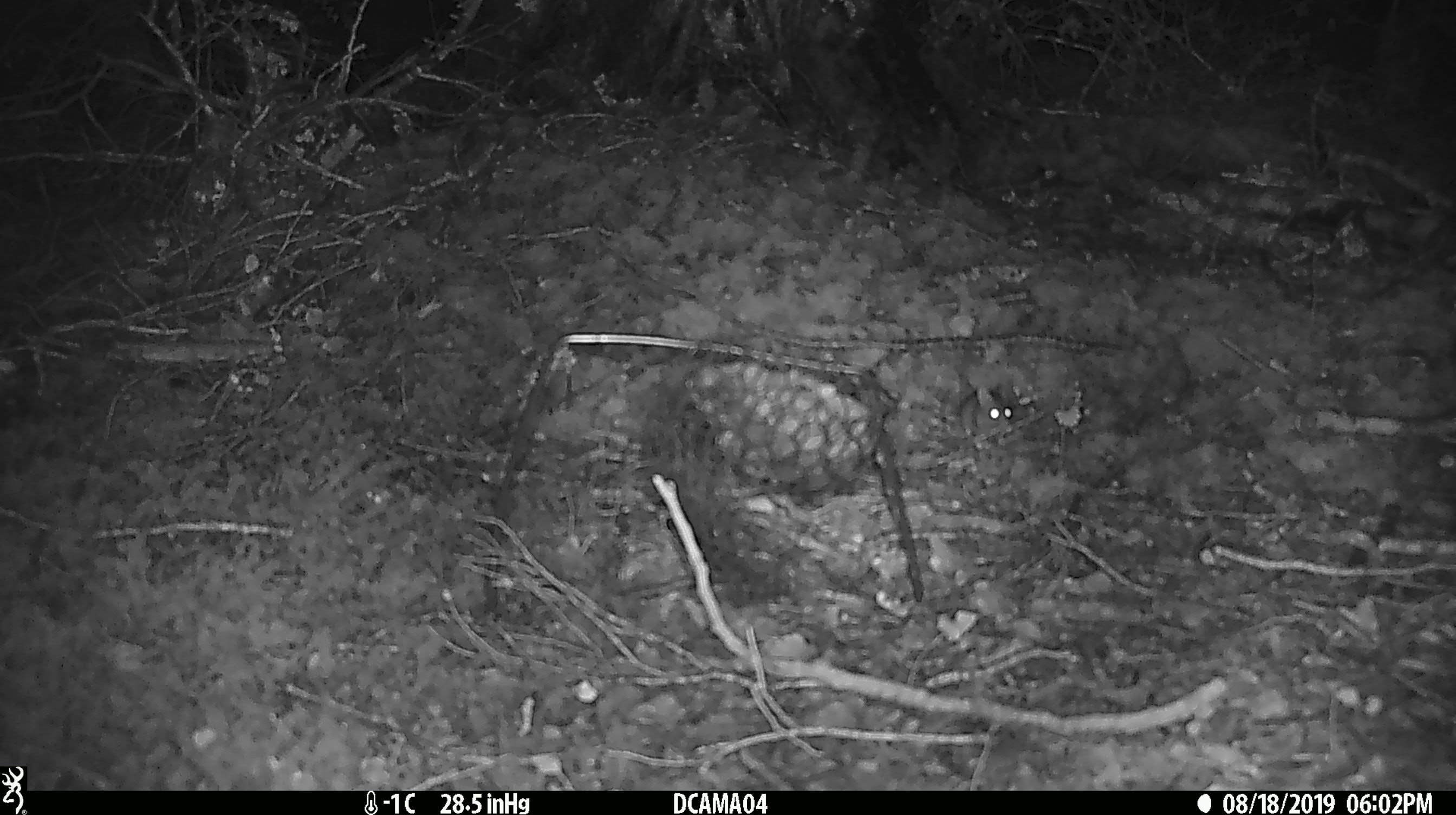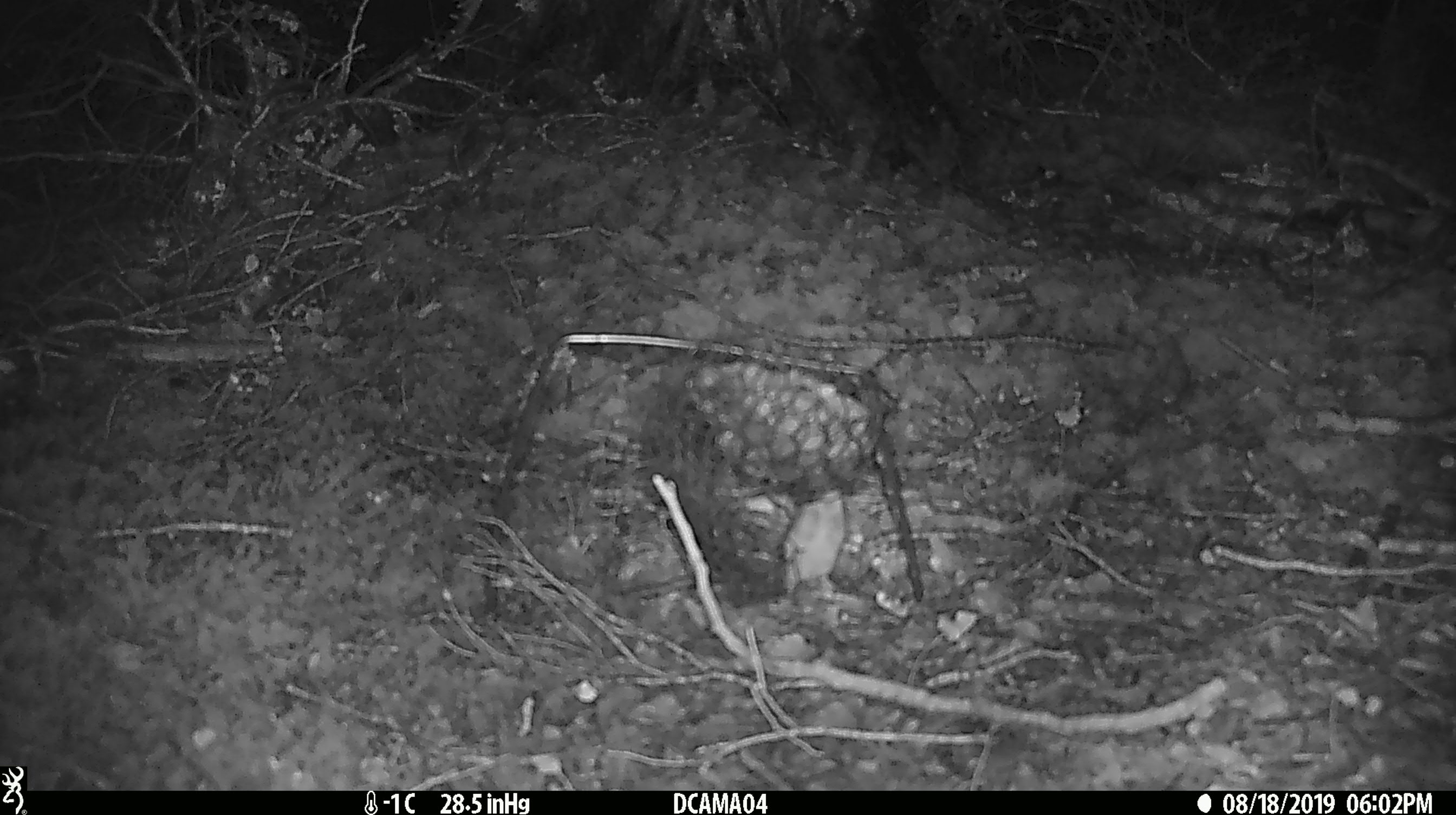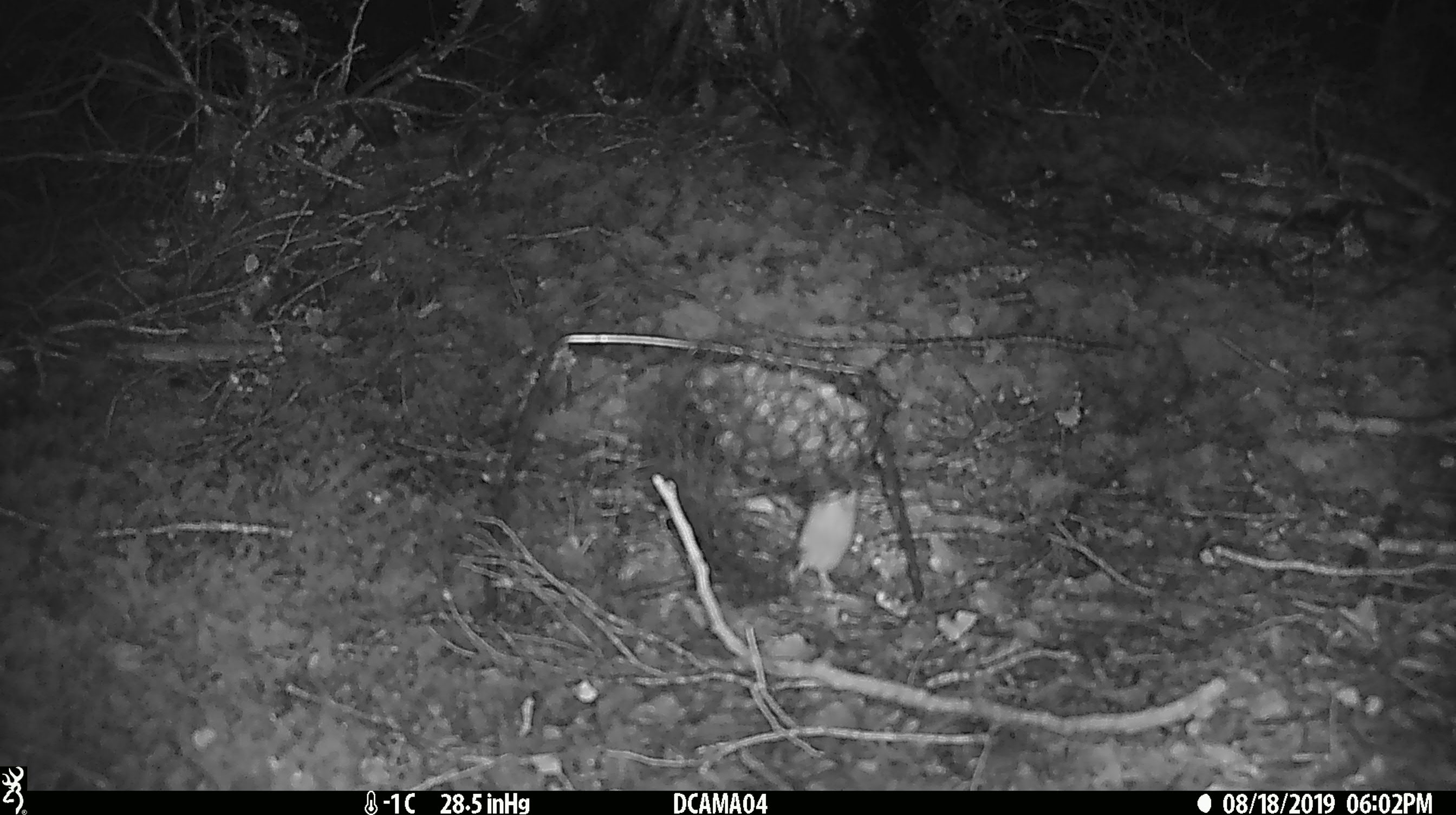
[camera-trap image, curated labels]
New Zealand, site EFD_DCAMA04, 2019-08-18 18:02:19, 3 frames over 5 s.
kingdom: Animalia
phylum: Chordata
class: Mammalia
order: Rodentia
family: Muridae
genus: Mus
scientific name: Mus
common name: mouse